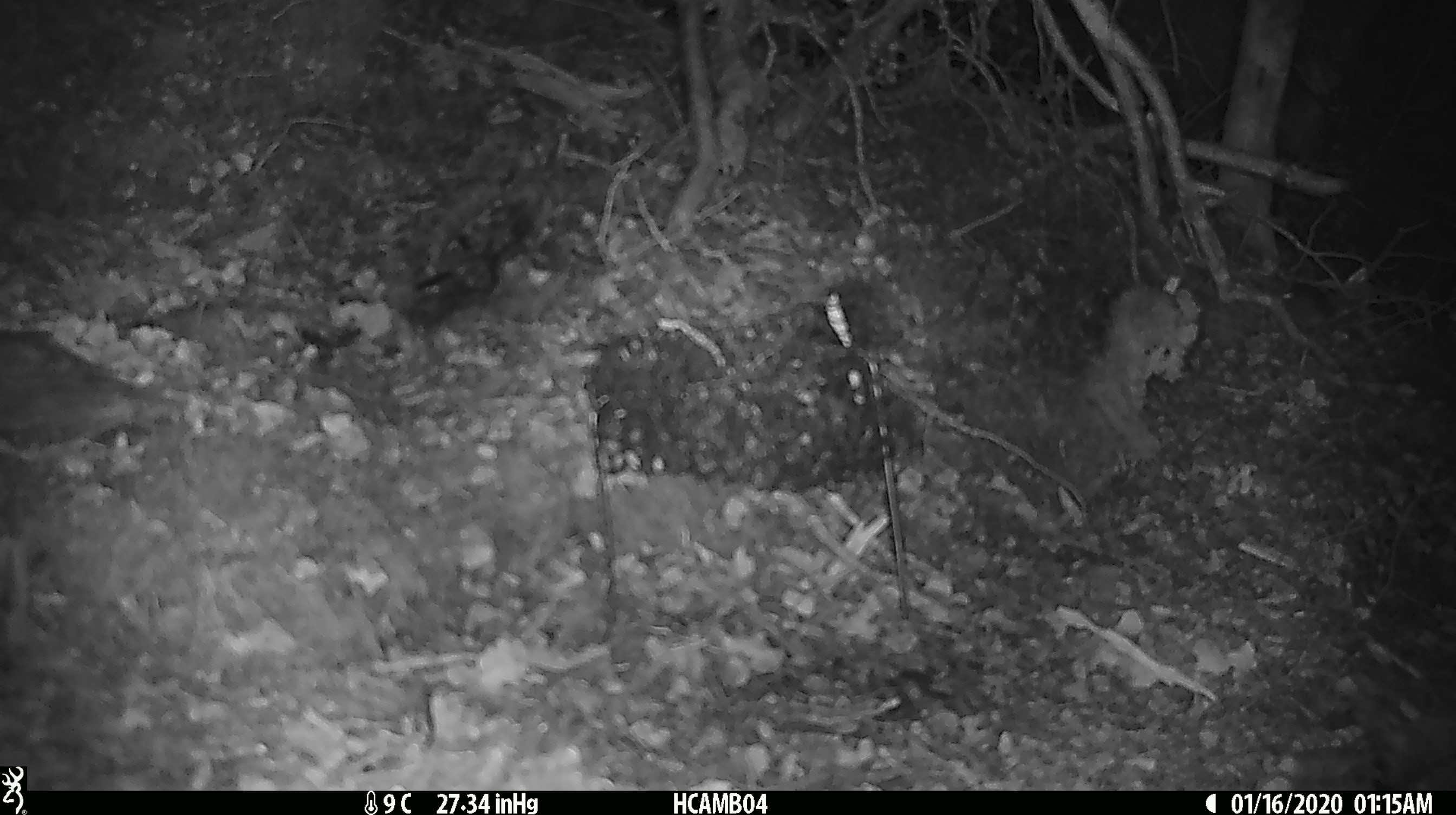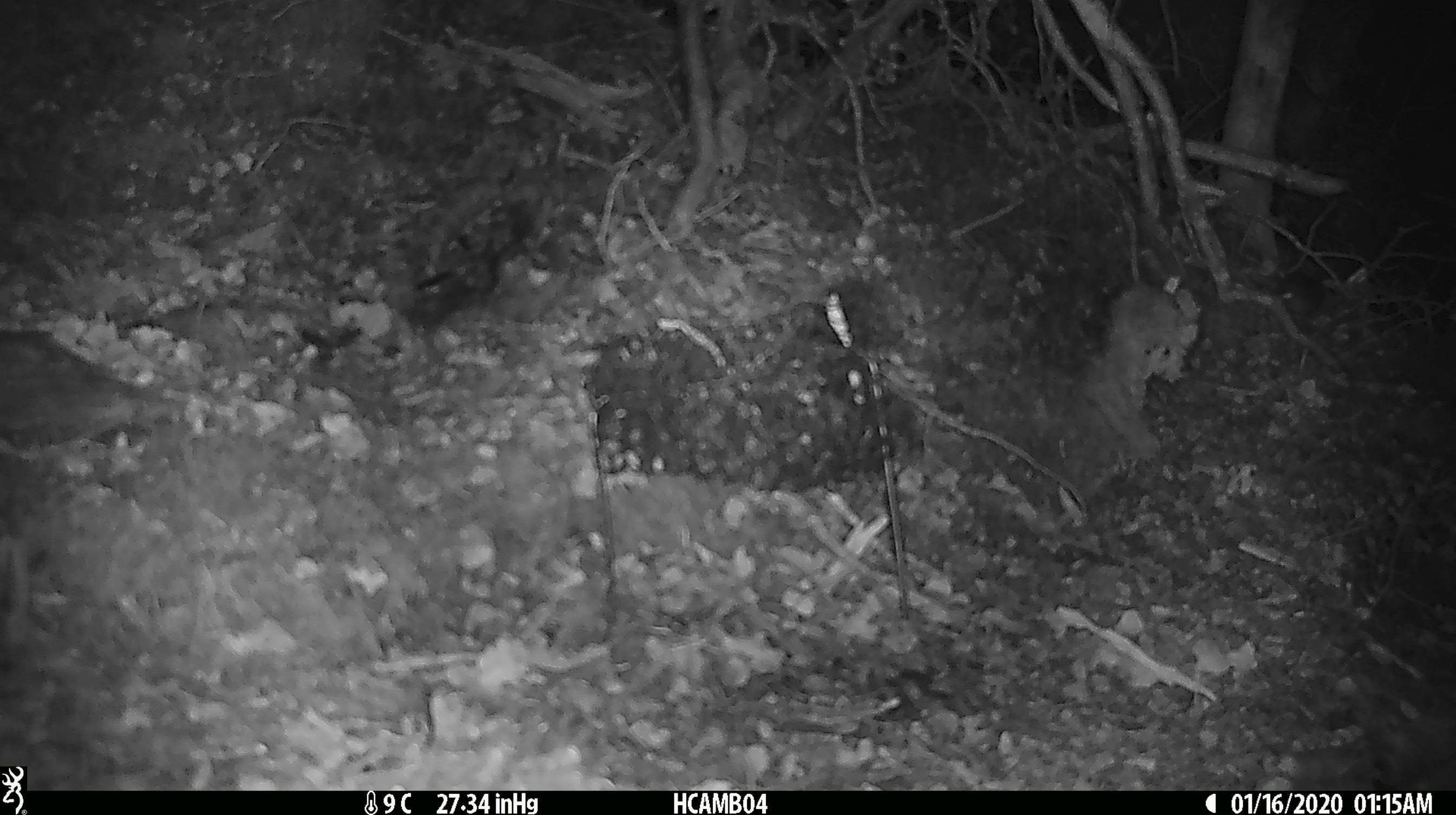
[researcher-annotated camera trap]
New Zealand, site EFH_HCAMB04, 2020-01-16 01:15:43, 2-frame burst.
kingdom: Animalia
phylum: Chordata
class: Mammalia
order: Rodentia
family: Muridae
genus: Mus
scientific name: Mus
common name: mouse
Mouse (Mus).